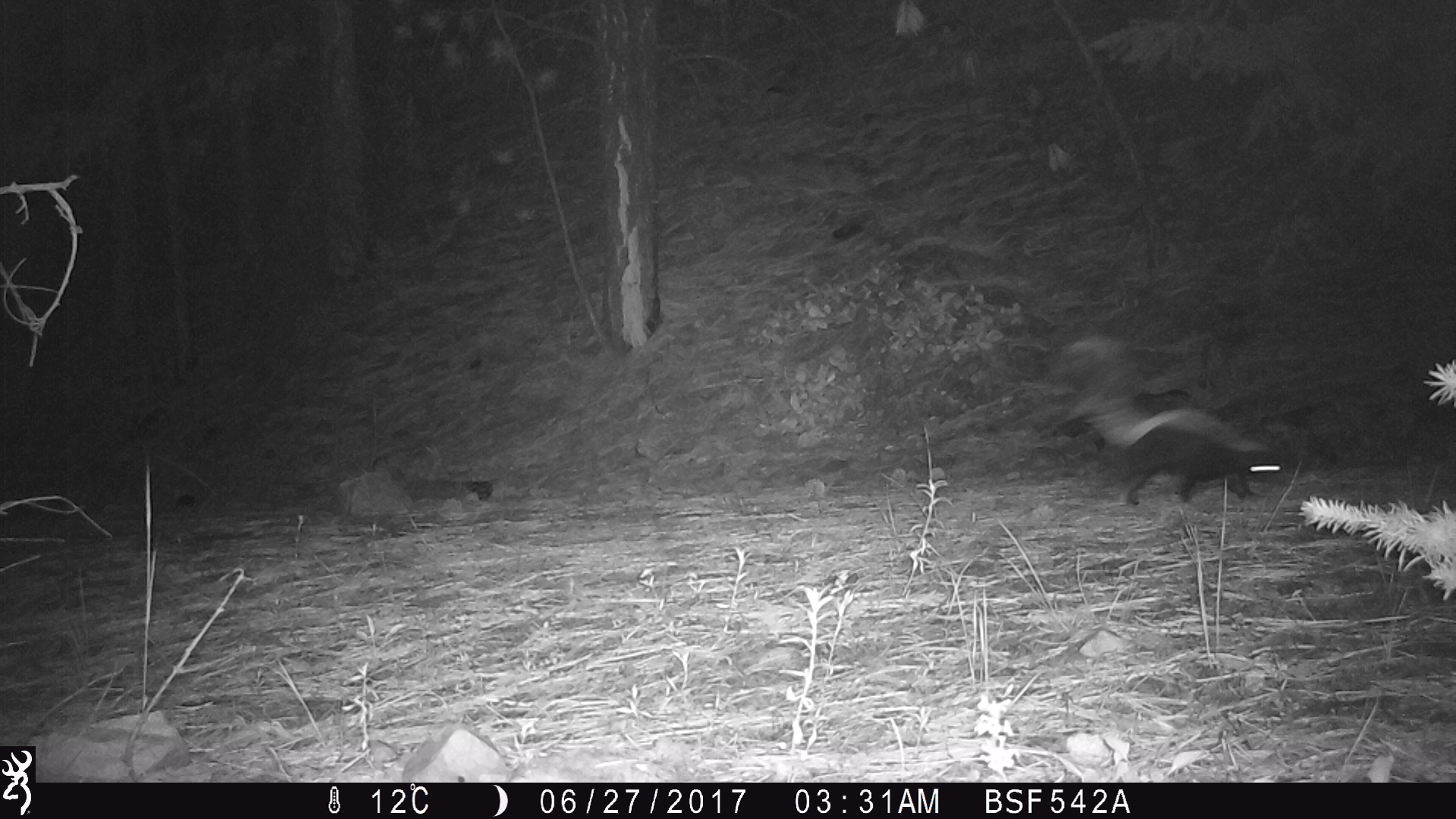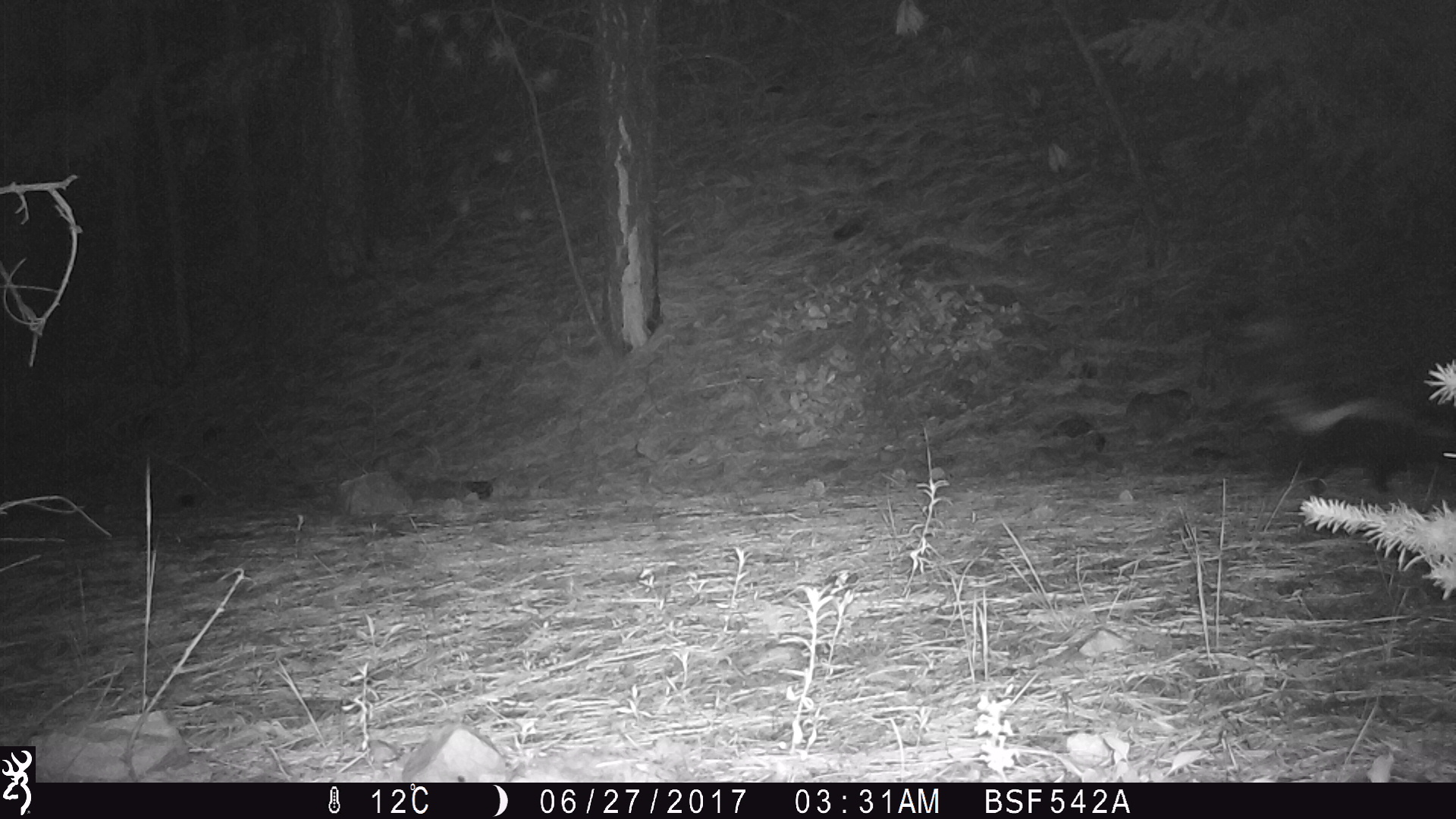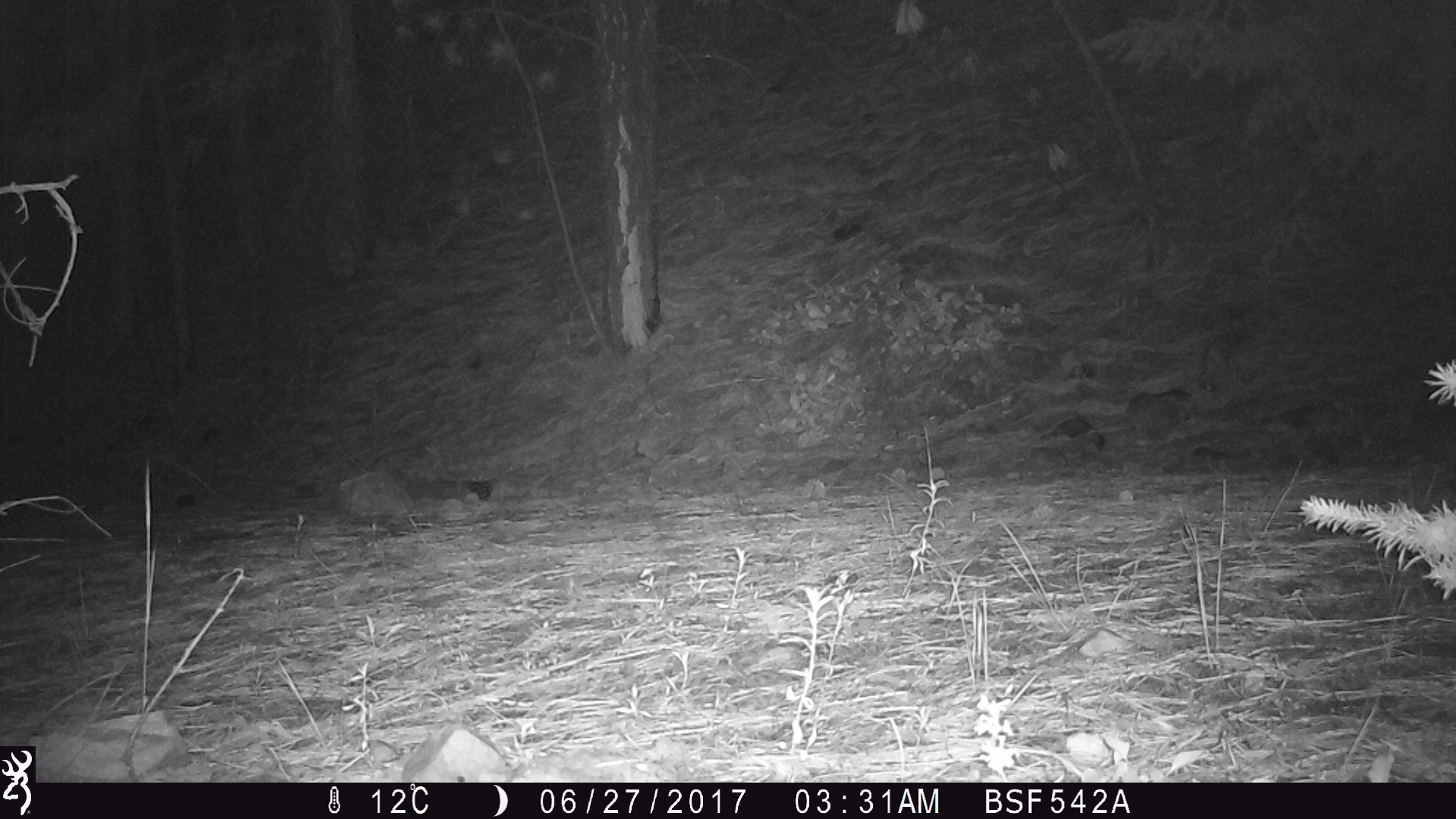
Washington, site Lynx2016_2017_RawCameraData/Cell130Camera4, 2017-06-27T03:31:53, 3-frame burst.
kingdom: Animalia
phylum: Chordata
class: Mammalia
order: Carnivora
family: Mephitidae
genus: Mephitis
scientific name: Mephitis mephitis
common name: striped skunk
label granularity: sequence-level